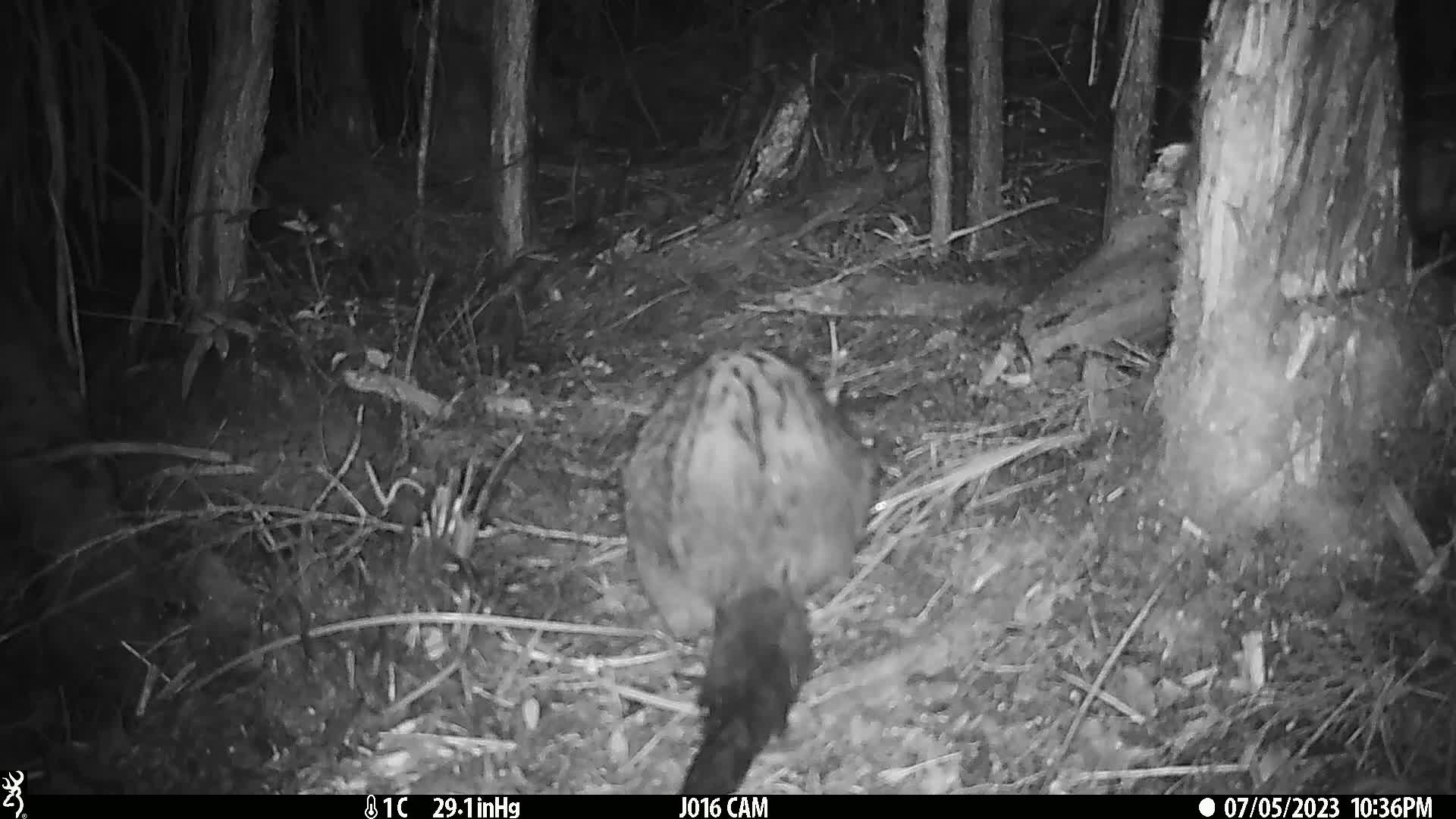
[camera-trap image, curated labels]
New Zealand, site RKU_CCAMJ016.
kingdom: Animalia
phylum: Chordata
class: Mammalia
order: Diprotodontia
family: Phalangeridae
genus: Trichosurus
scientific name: Trichosurus vulpecula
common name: common brushtail possum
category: possum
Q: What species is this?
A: Possum (common brushtail possum) (Trichosurus vulpecula).